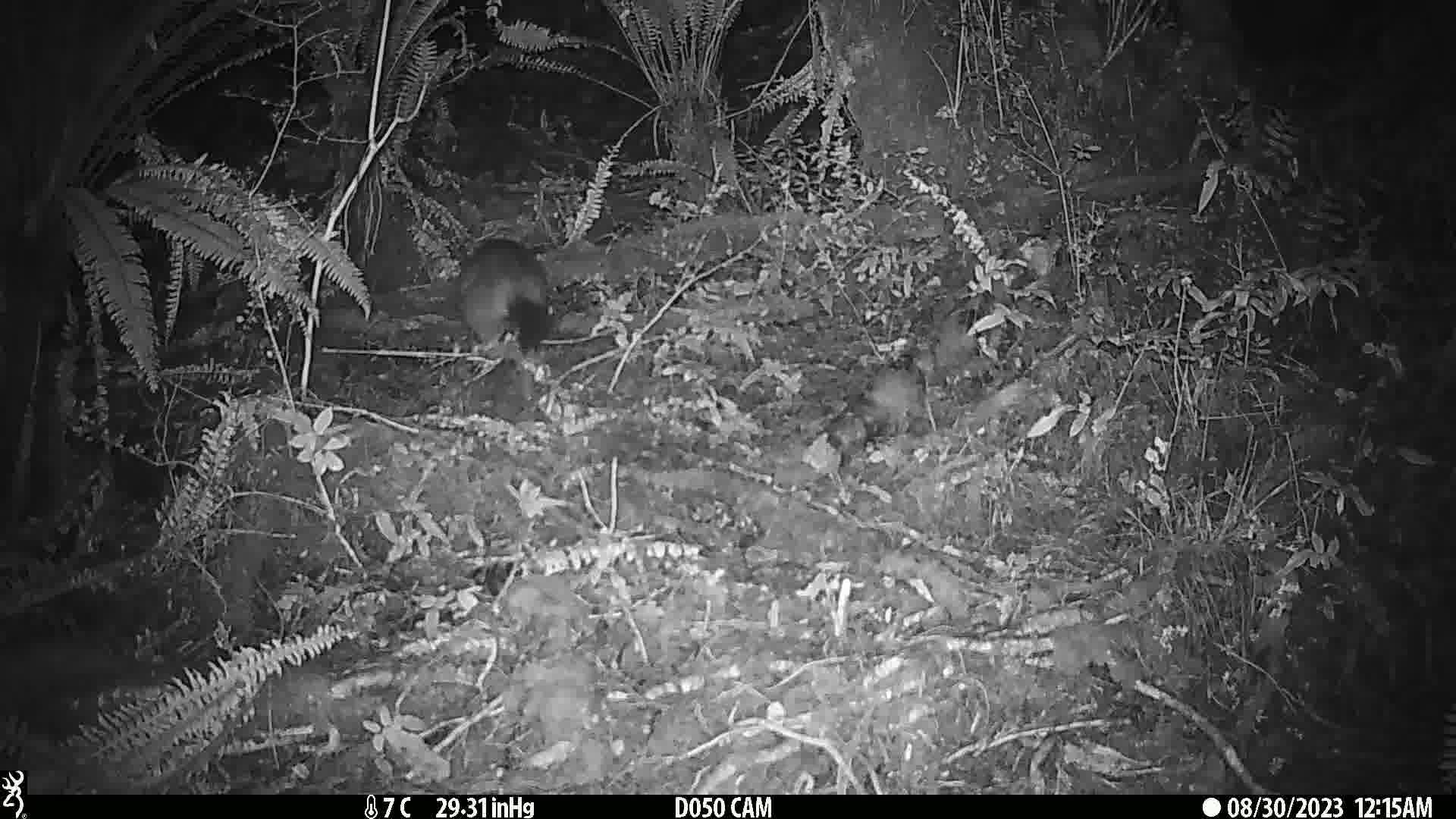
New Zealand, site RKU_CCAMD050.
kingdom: Animalia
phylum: Chordata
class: Mammalia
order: Diprotodontia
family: Phalangeridae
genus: Trichosurus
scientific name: Trichosurus vulpecula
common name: common brushtail possum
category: possum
Possum (common brushtail possum) (Trichosurus vulpecula).